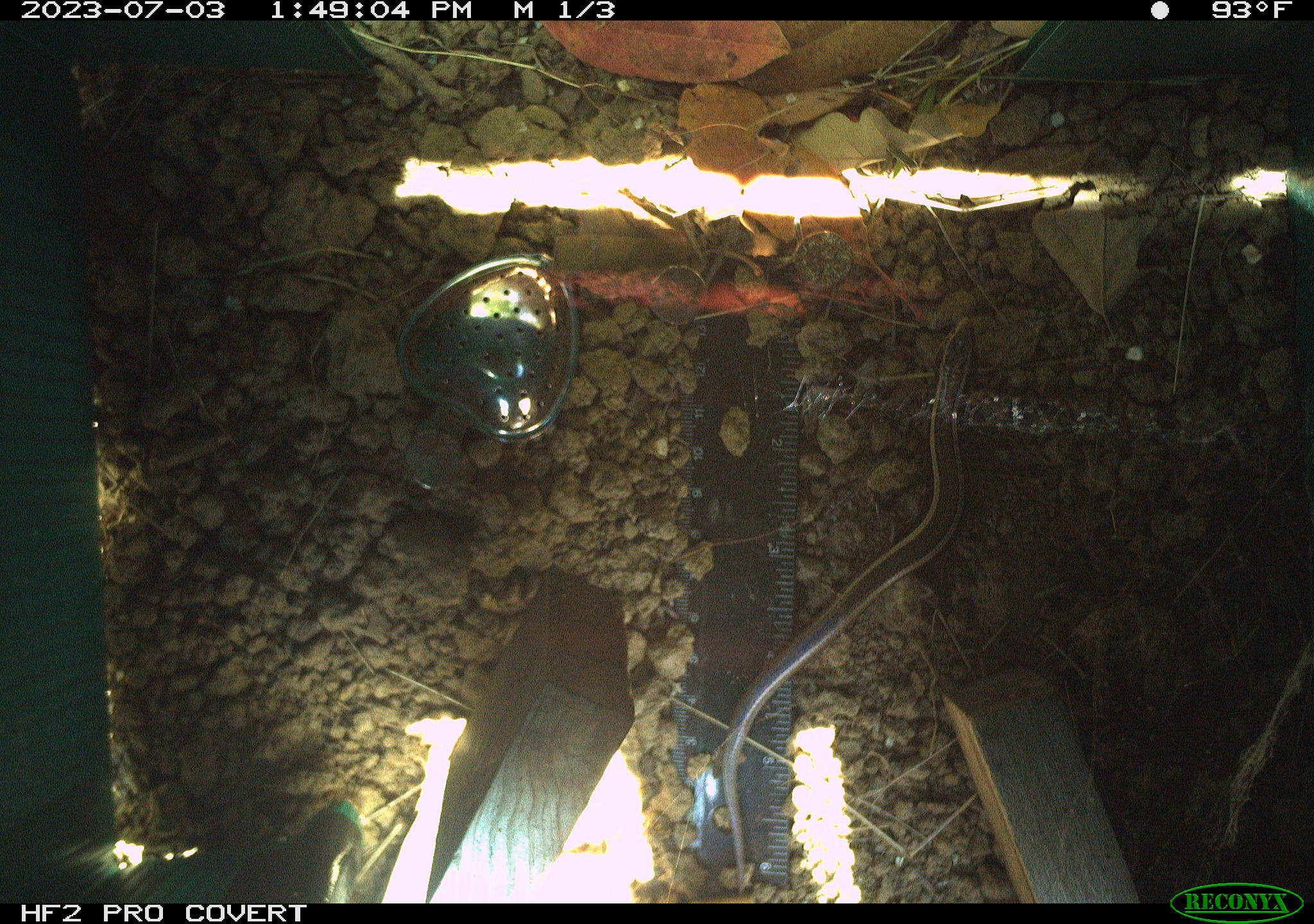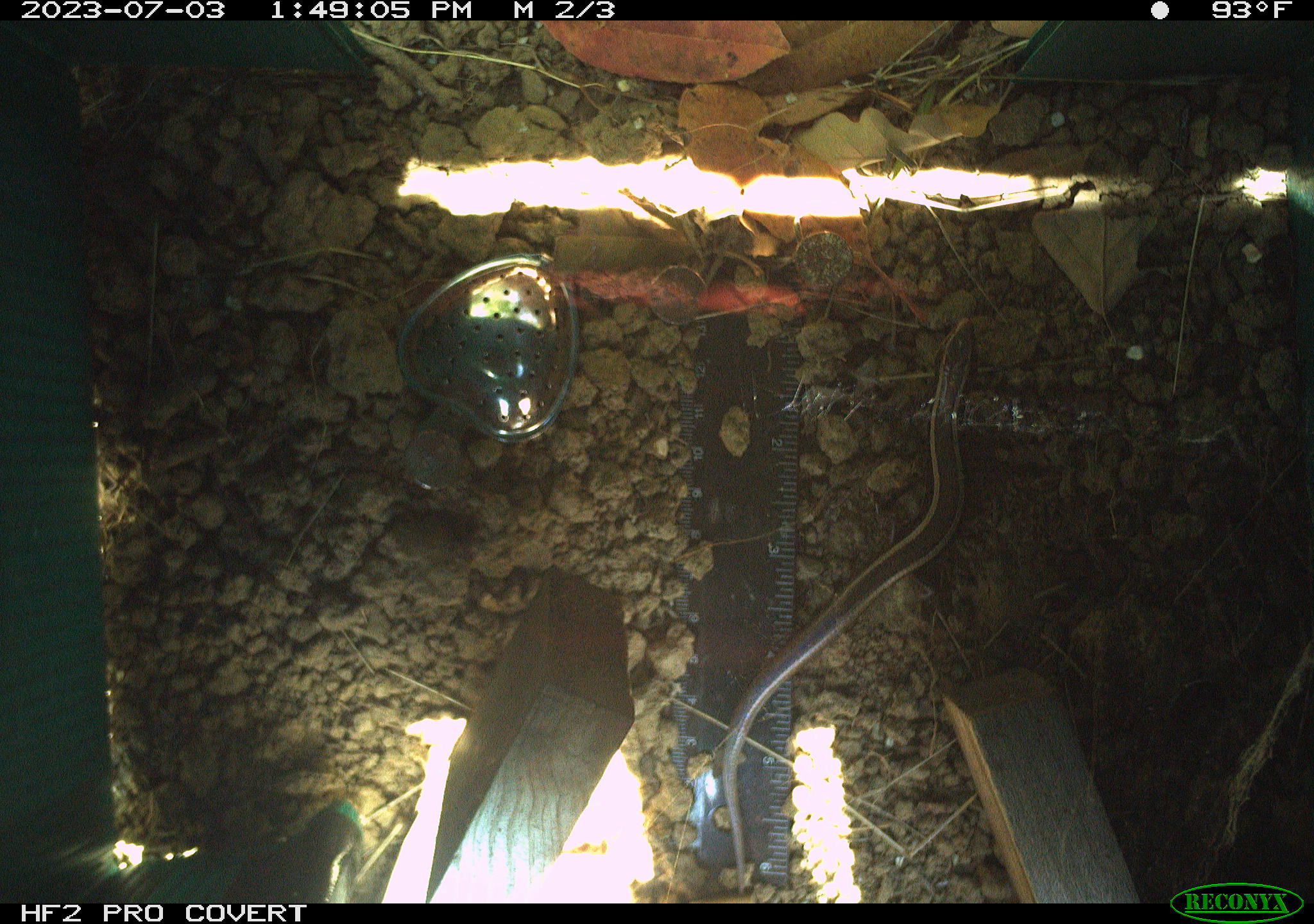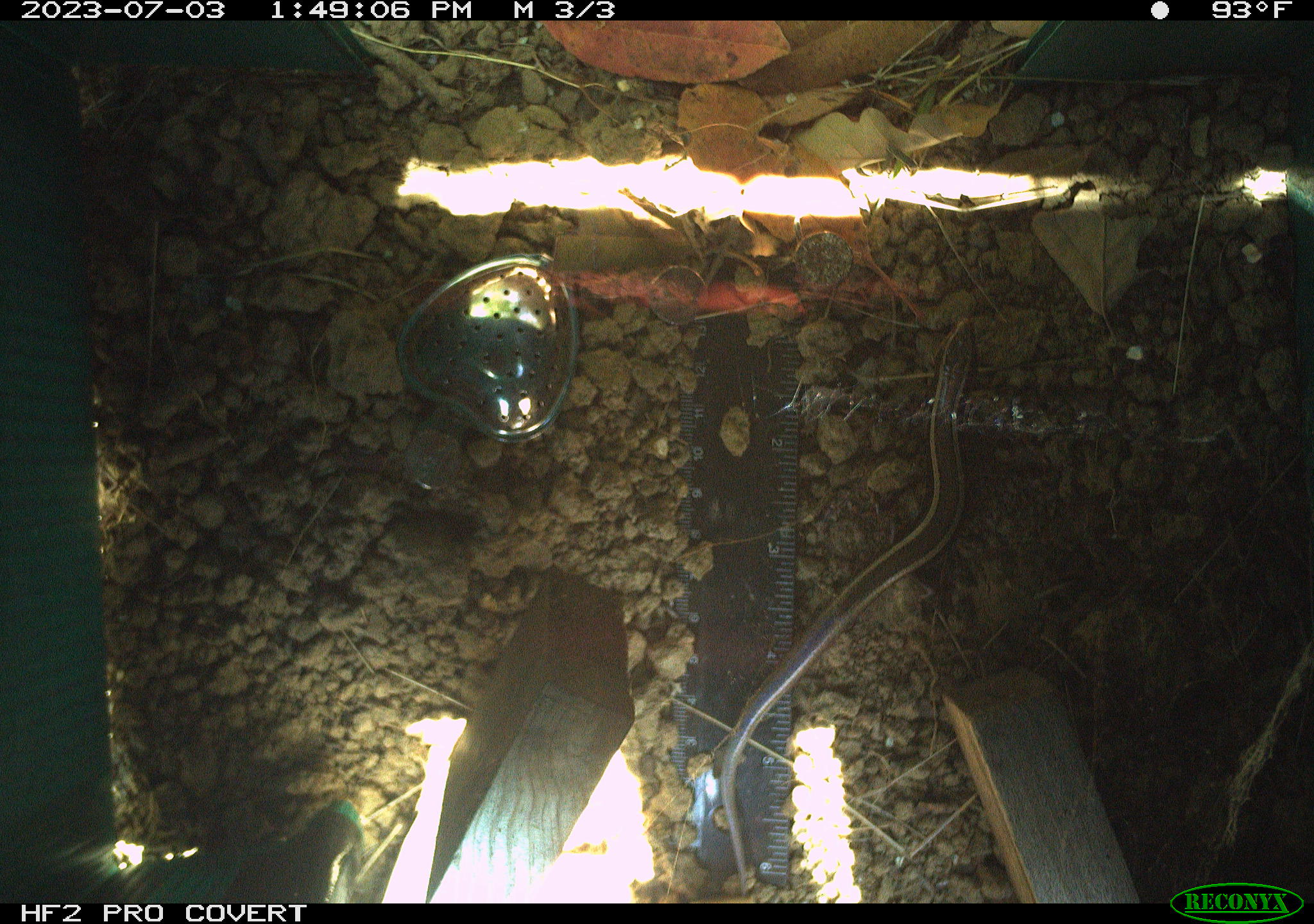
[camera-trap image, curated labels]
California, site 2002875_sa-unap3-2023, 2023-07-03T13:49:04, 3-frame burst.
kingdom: Animalia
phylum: Chordata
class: Reptilia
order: Squamata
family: Scincidae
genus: Plestiodon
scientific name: Plestiodon skiltonianus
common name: western skink